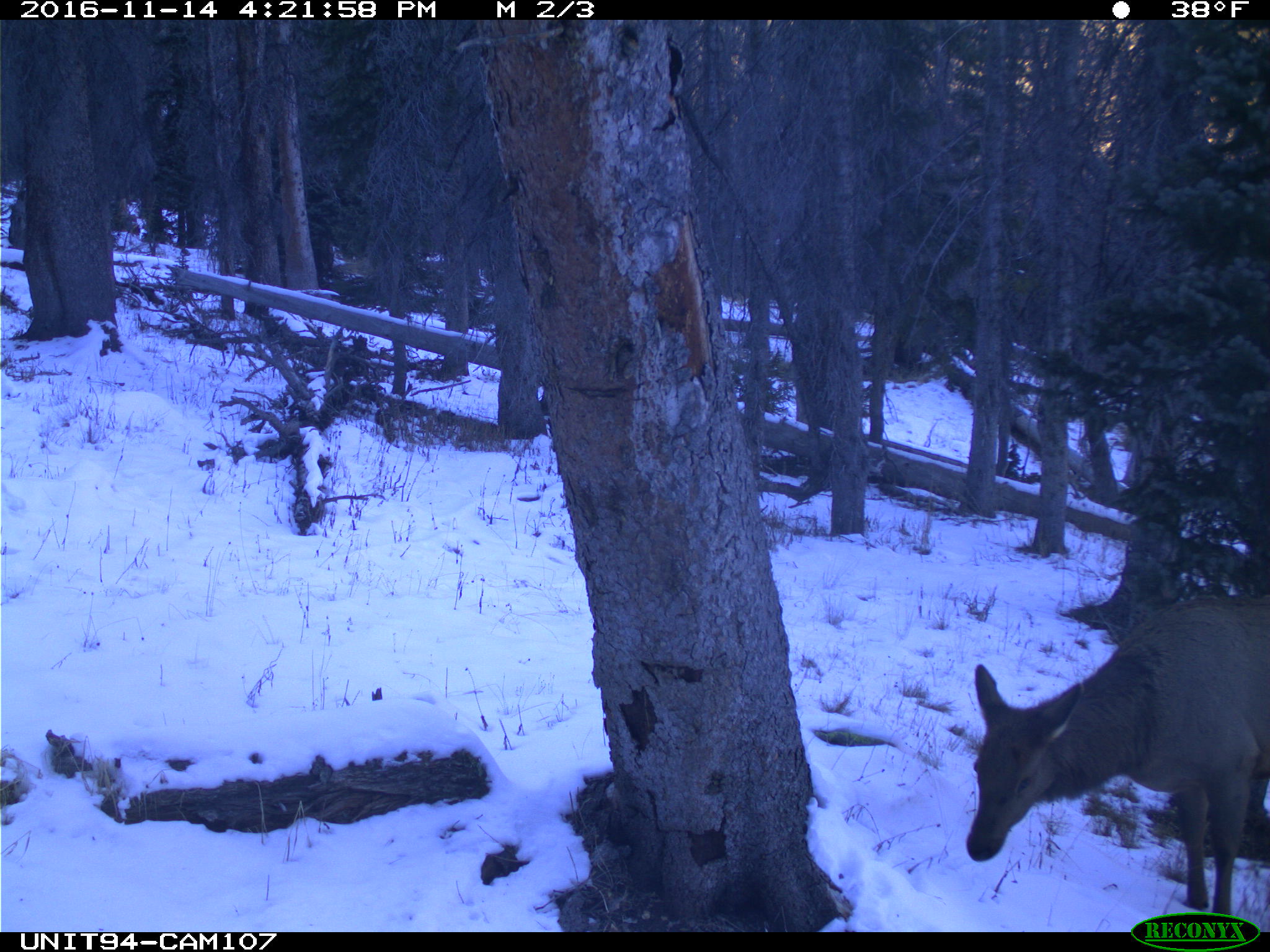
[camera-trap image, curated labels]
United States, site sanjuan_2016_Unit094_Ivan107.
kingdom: Animalia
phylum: Chordata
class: Mammalia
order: Artiodactyla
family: Cervidae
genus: Cervus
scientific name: Cervus elaphus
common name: red deer